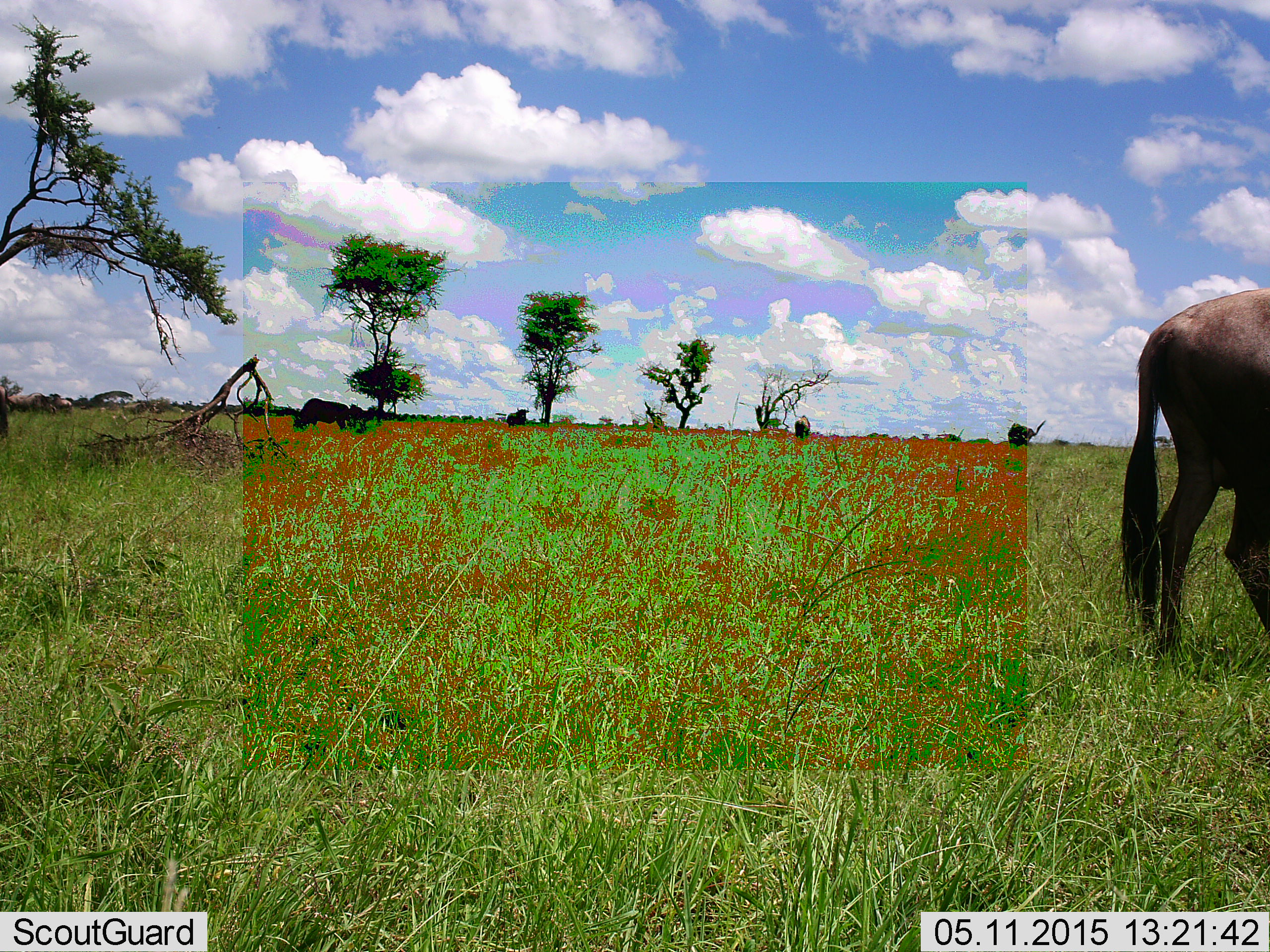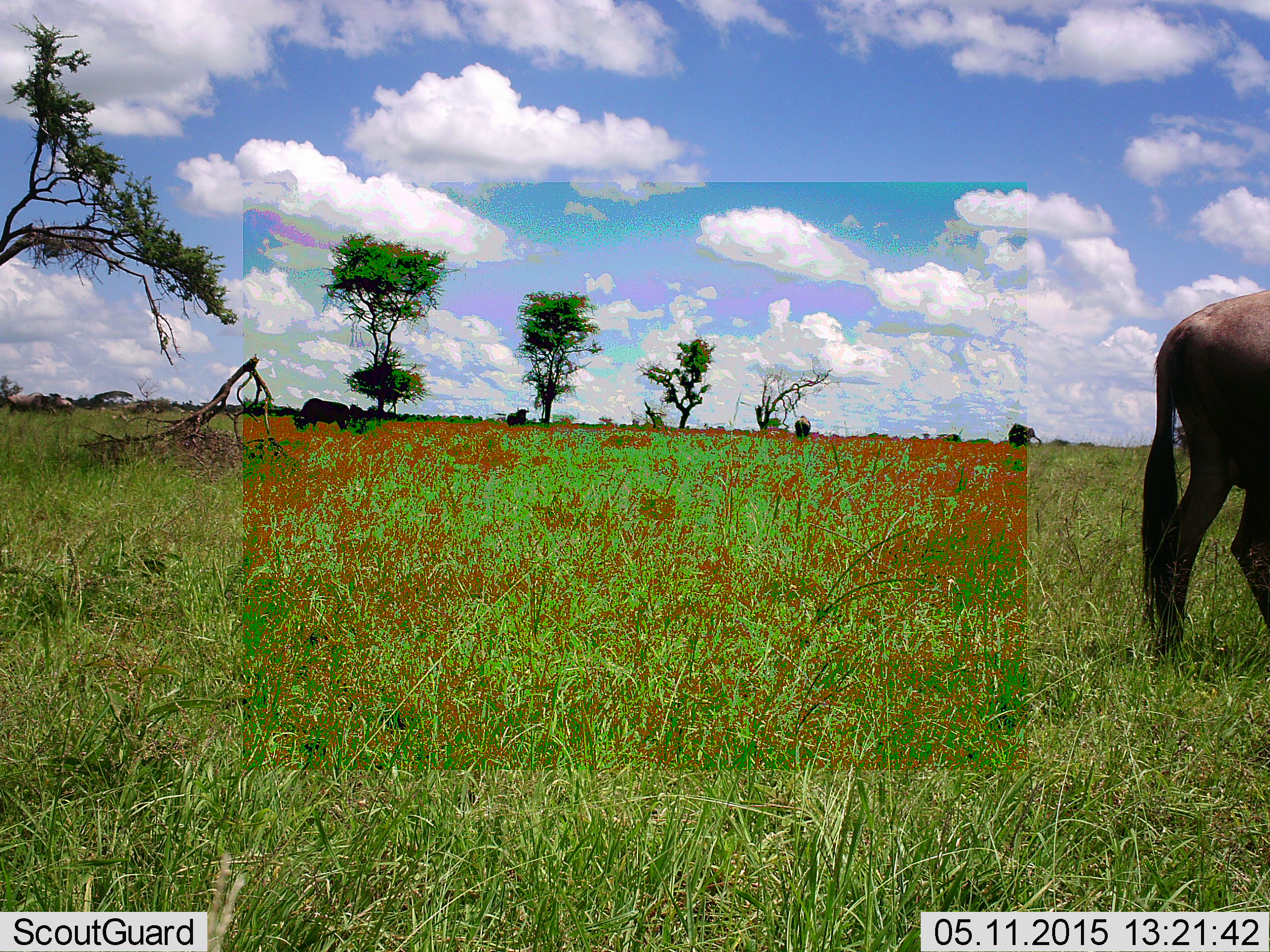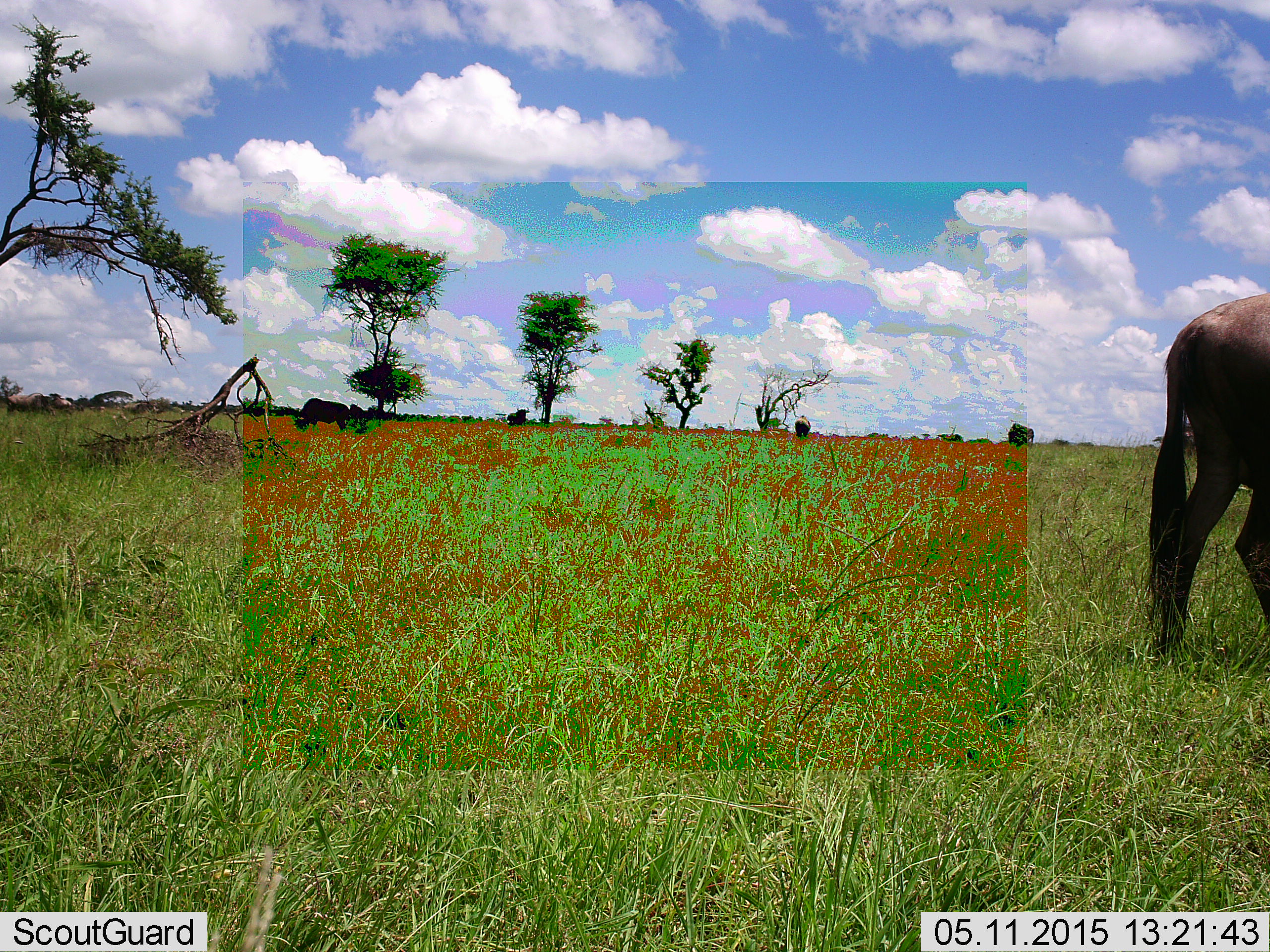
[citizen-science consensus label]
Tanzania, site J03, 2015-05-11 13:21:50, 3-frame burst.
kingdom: Animalia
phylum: Chordata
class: Mammalia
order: Artiodactyla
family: Bovidae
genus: Connochaetes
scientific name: Connochaetes taurinus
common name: blue wildebeest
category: wildebeest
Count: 1.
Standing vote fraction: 70%.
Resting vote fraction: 0%.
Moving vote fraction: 20%.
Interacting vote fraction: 0%.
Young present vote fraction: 0%.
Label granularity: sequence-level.